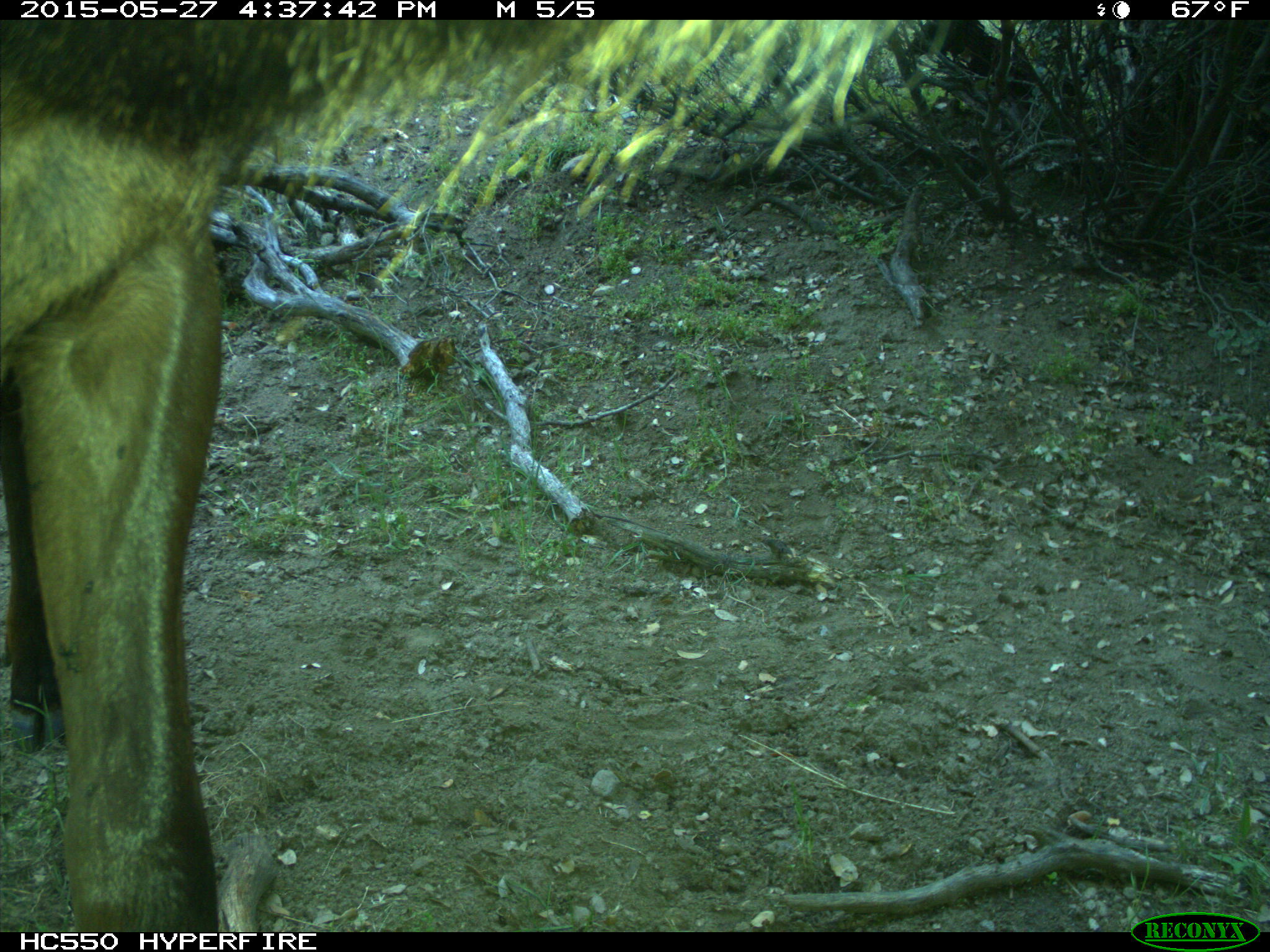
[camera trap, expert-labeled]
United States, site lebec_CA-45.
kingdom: Animalia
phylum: Chordata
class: Mammalia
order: Artiodactyla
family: Cervidae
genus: Cervus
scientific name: Cervus canadensis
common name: elk